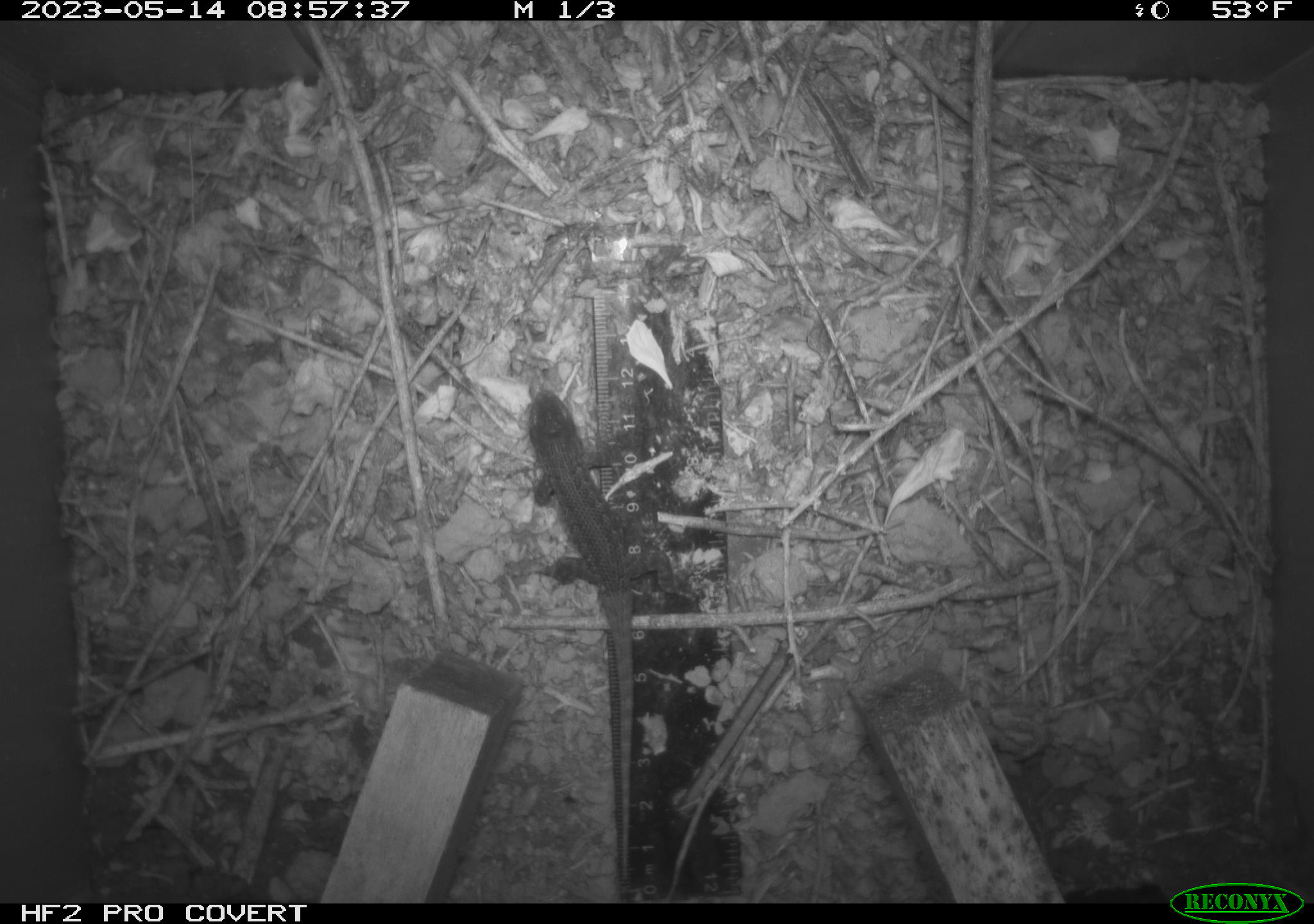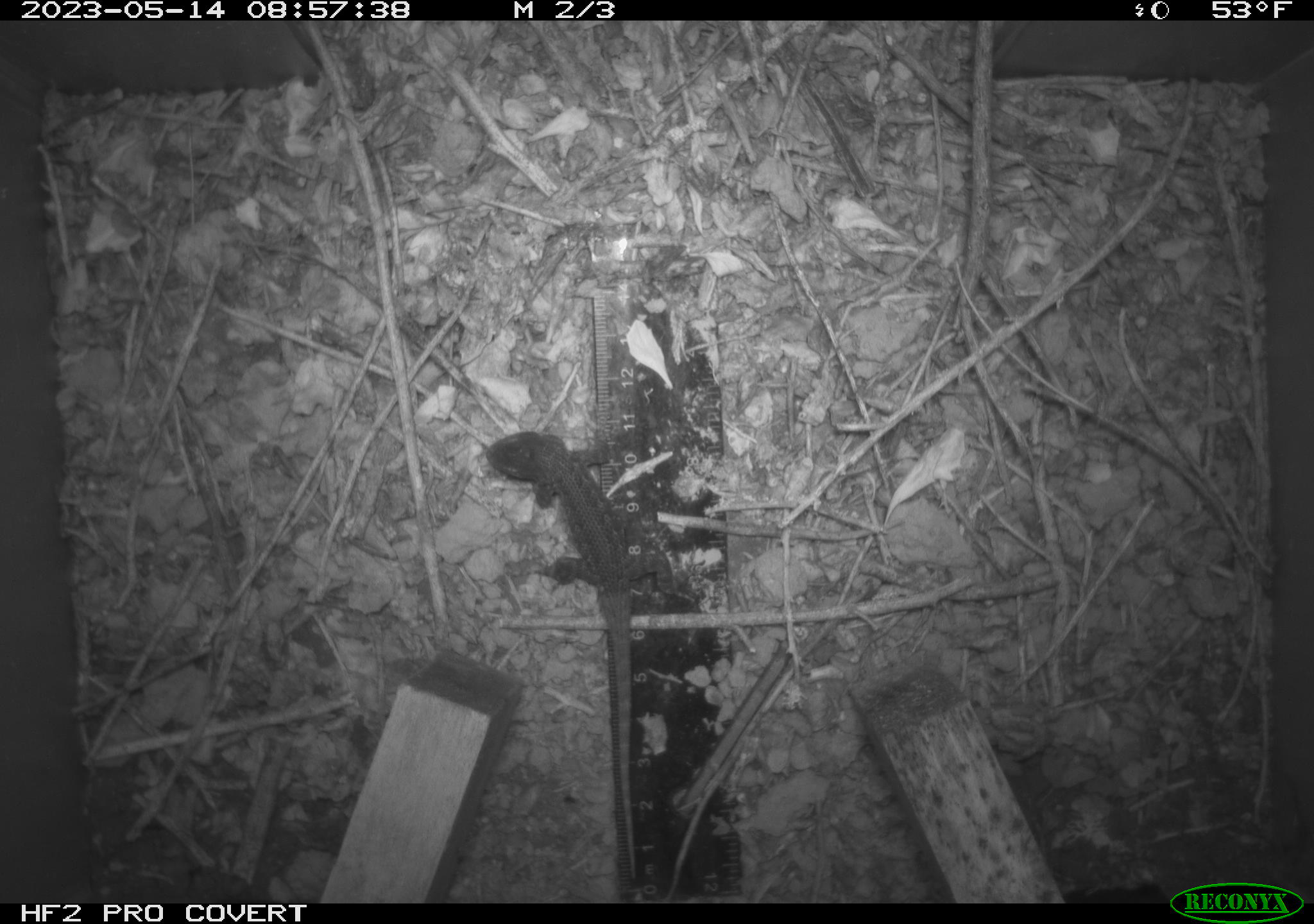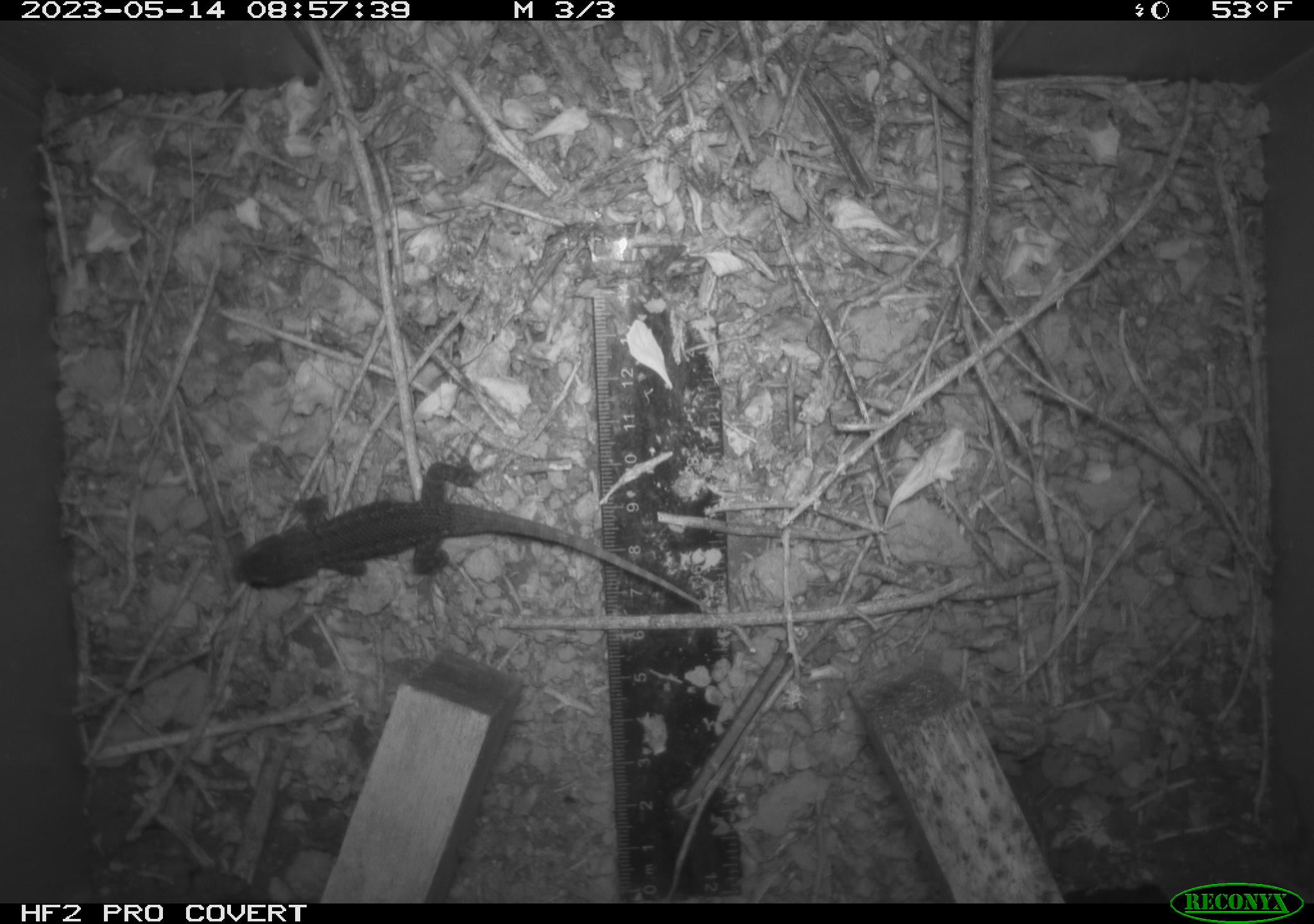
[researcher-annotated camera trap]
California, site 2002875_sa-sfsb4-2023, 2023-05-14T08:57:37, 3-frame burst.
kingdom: Animalia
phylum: Chordata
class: Reptilia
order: Squamata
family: Phrynosomatidae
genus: Sceloporus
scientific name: Sceloporus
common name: spiny lizards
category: sceloporus species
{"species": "sceloporus species (spiny lizards) (Sceloporus)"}